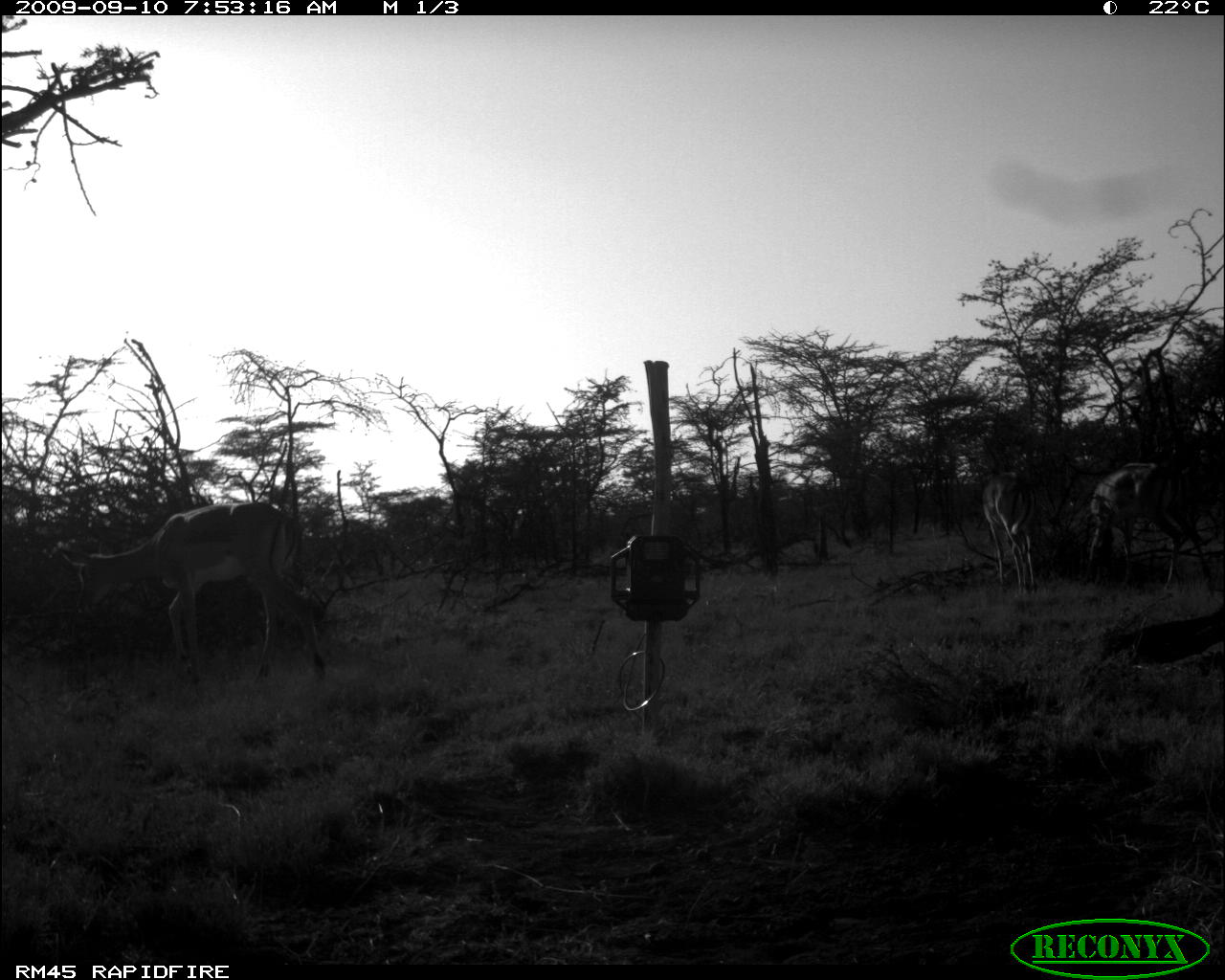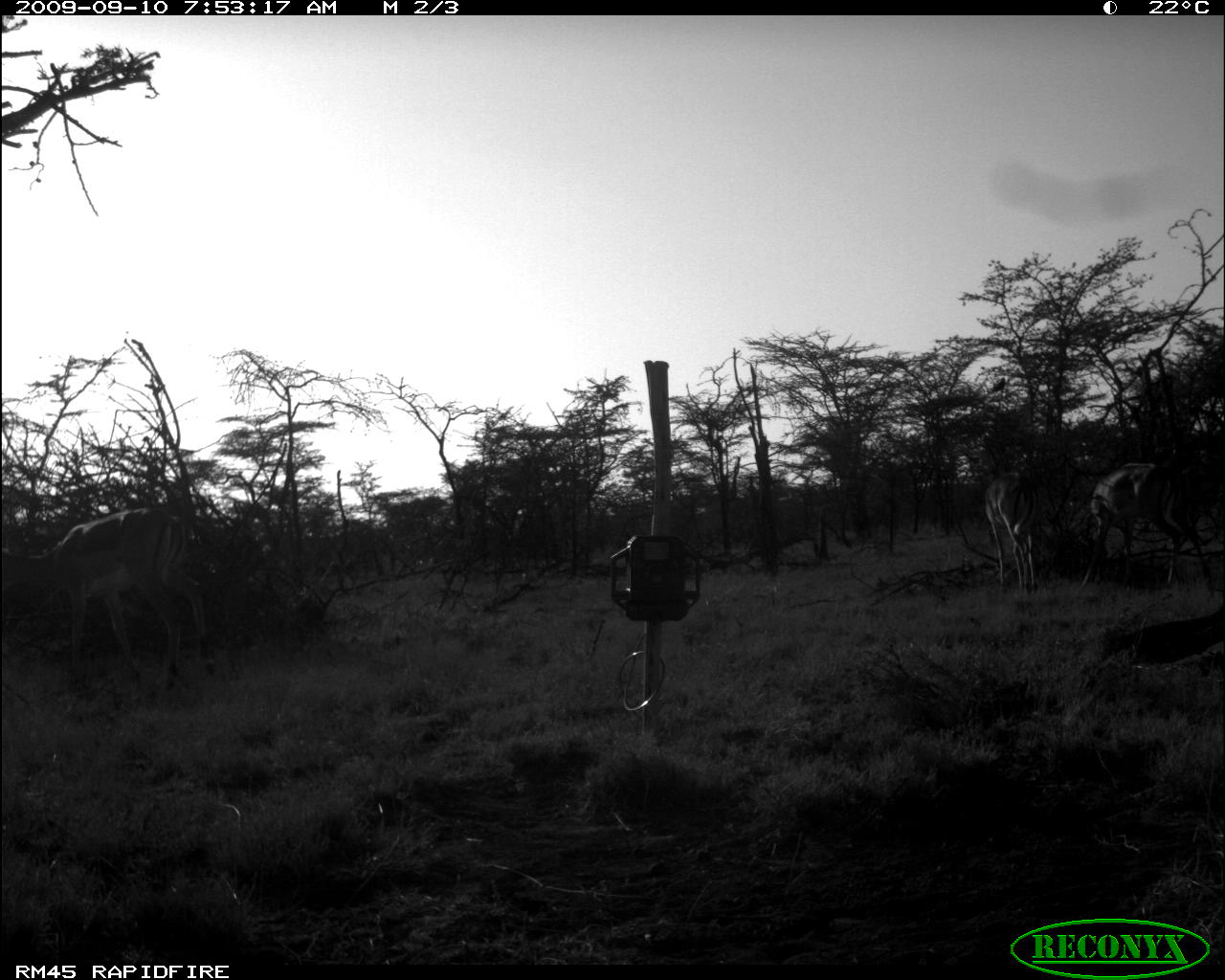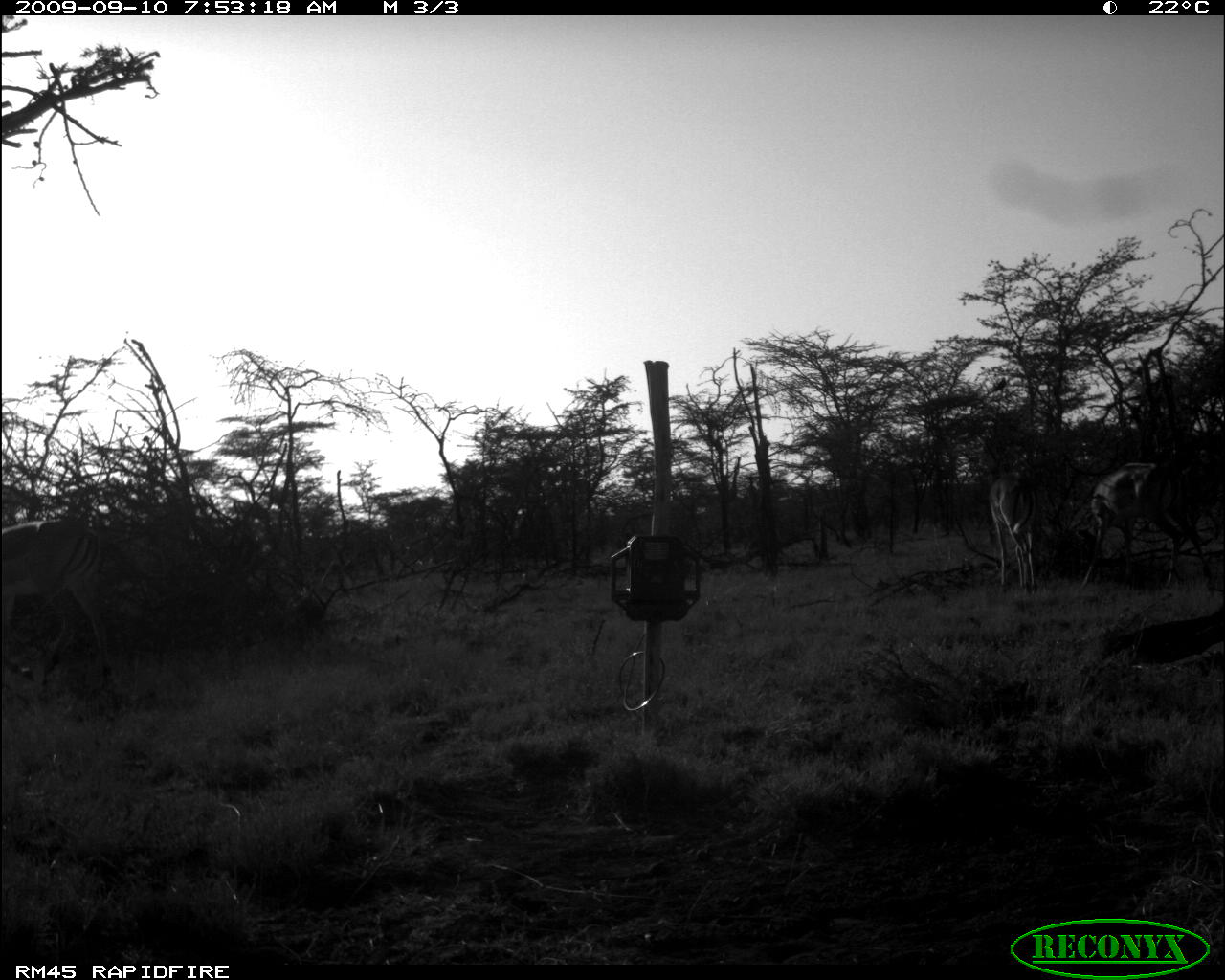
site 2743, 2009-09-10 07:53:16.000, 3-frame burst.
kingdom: Animalia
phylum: Chordata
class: Mammalia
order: Artiodactyla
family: Bovidae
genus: Nanger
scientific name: Nanger granti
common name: grant's gazelle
Nanger granti (grant's gazelle), count 3.